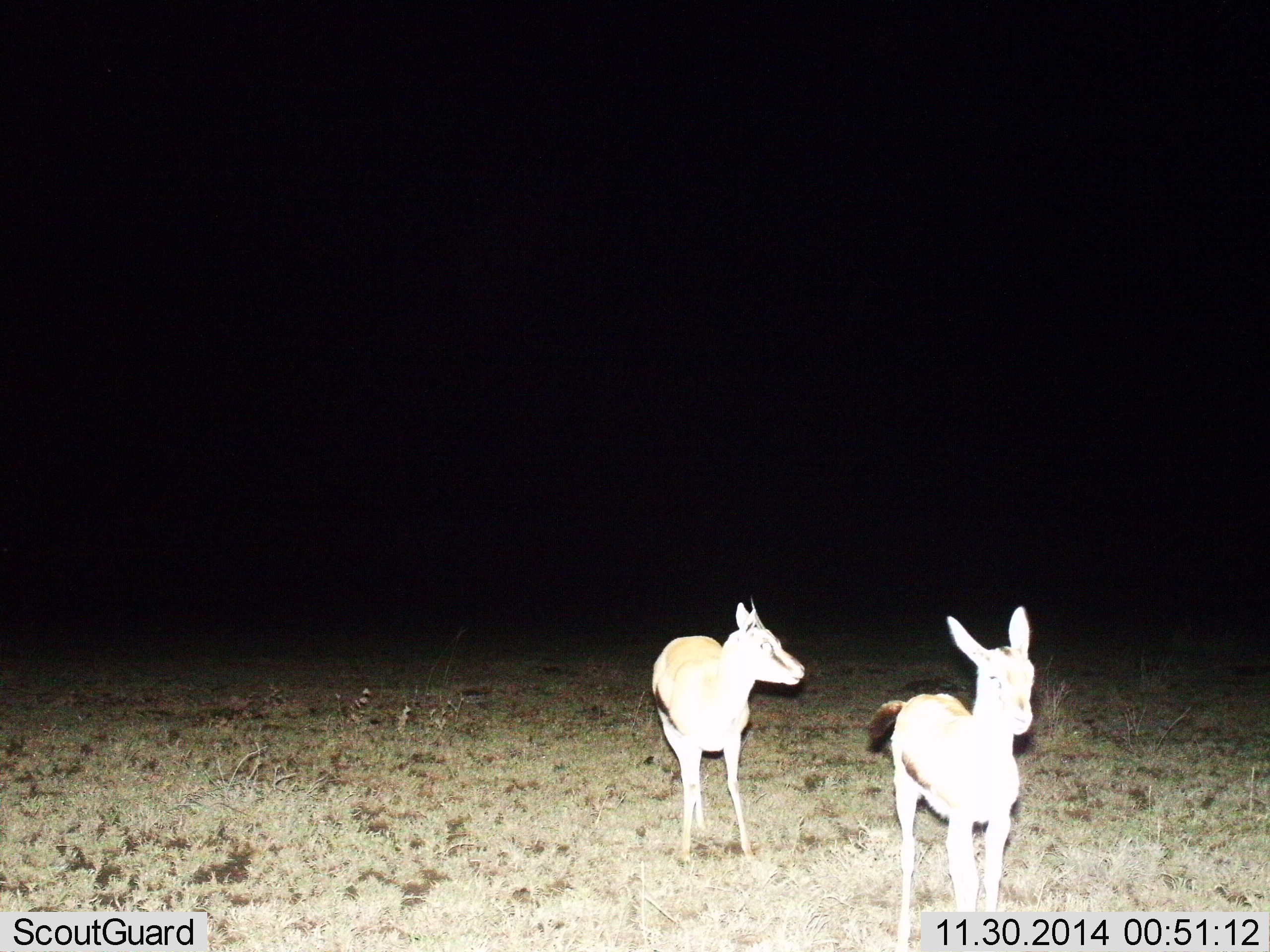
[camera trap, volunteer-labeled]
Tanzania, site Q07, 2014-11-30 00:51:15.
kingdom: Animalia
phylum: Chordata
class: Mammalia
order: Artiodactyla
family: Bovidae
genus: Eudorcas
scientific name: Eudorcas thomsonii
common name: thomson's gazelle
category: gazellethomsons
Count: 2.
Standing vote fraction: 100%.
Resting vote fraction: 0%.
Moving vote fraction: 0%.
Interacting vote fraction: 0%.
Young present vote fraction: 0%.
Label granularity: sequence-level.